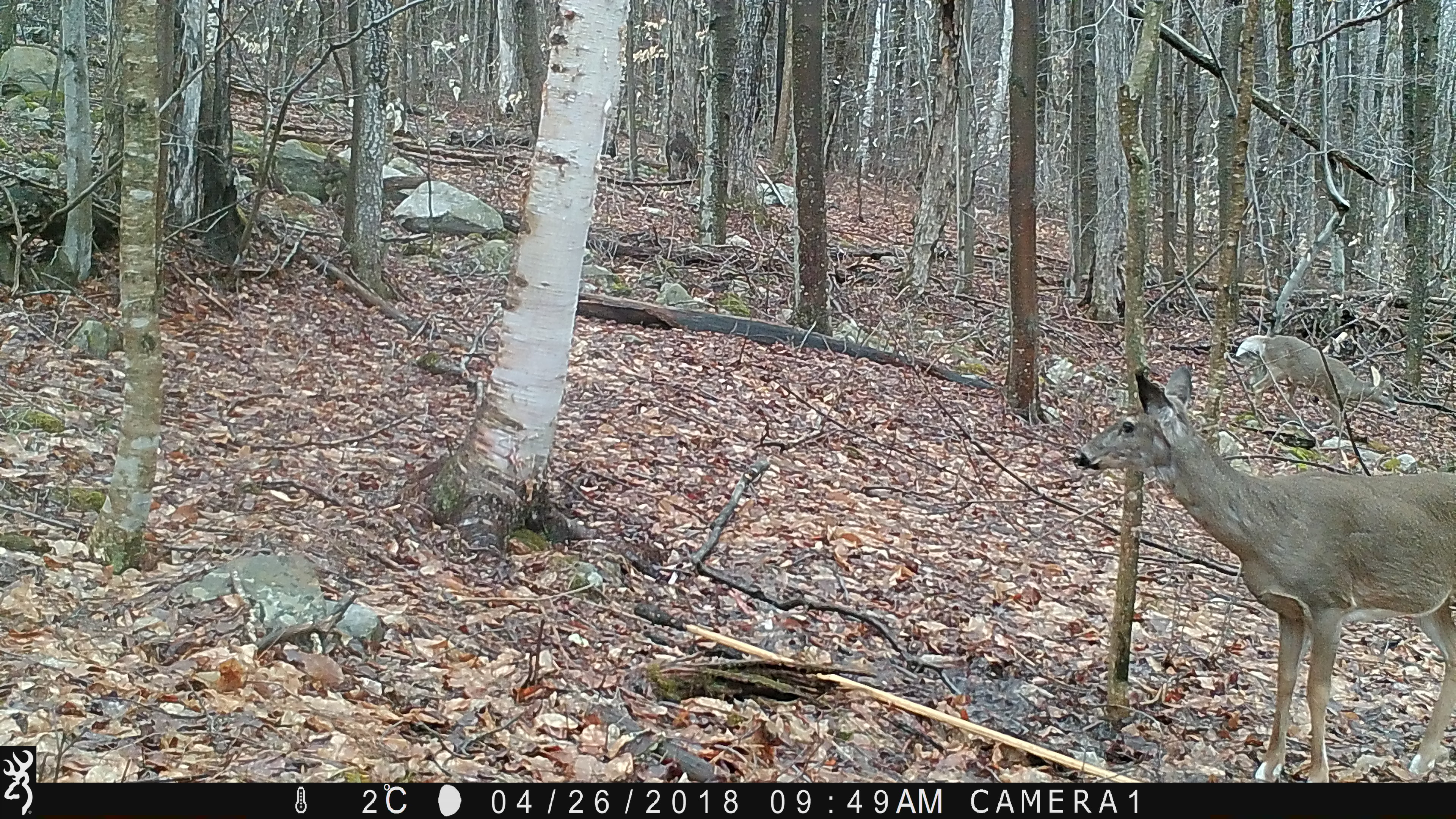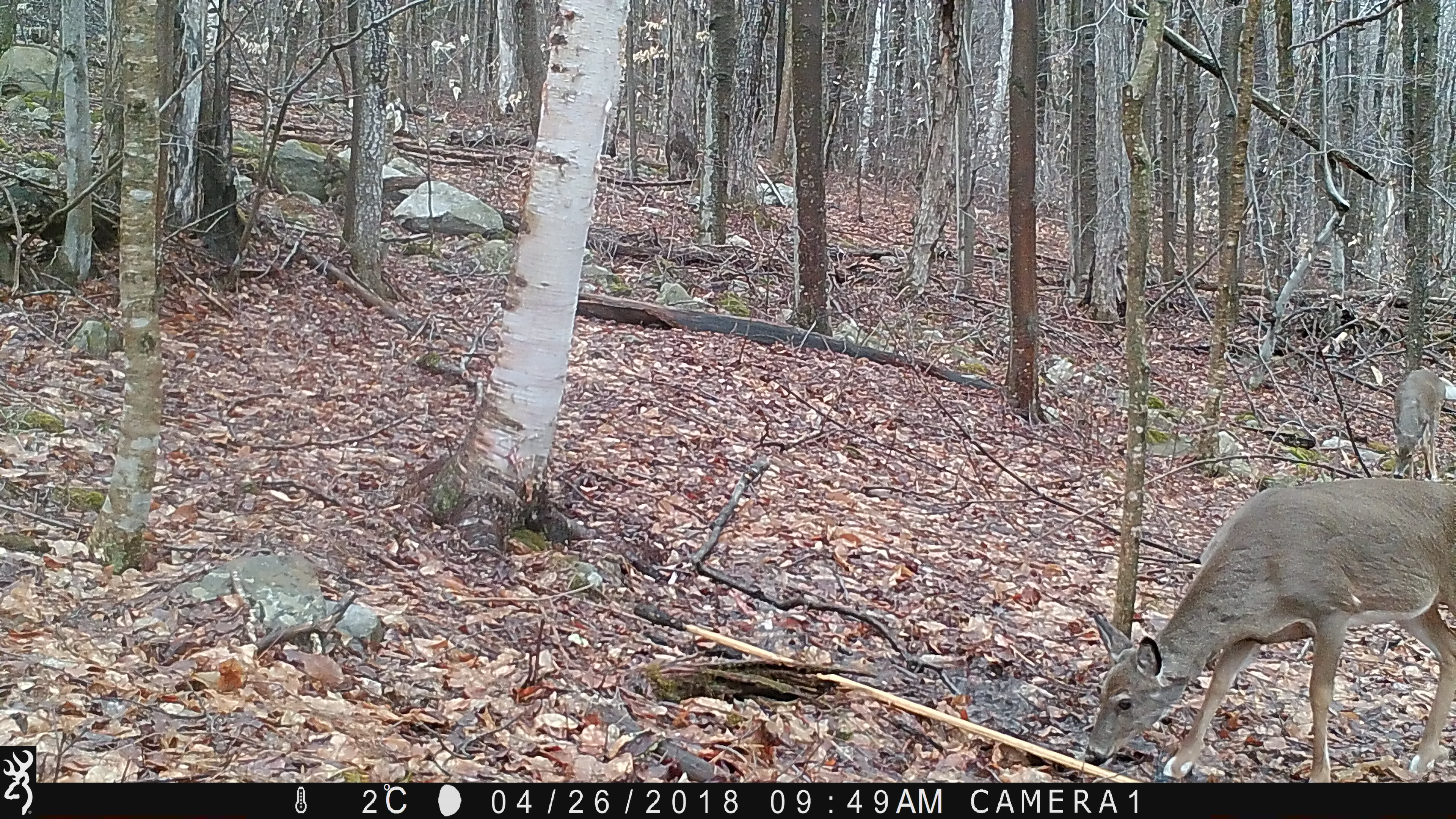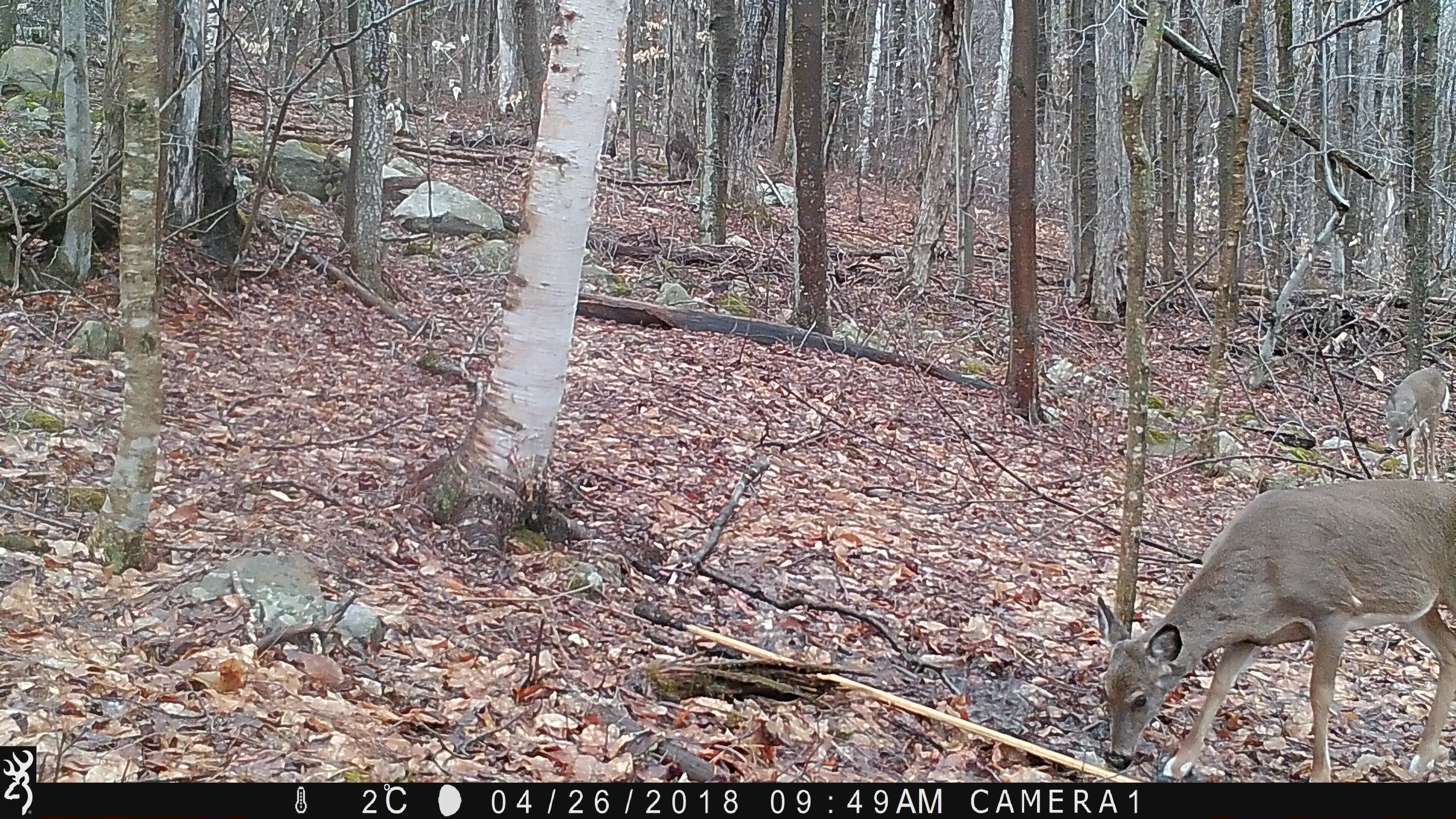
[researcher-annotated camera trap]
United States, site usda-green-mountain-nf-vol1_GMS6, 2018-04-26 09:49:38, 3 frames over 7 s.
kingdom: Animalia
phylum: Chordata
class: Mammalia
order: Artiodactyla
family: Cervidae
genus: Odocoileus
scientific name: Odocoileus virginianus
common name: white-tailed deer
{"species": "white-tailed deer (Odocoileus virginianus)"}